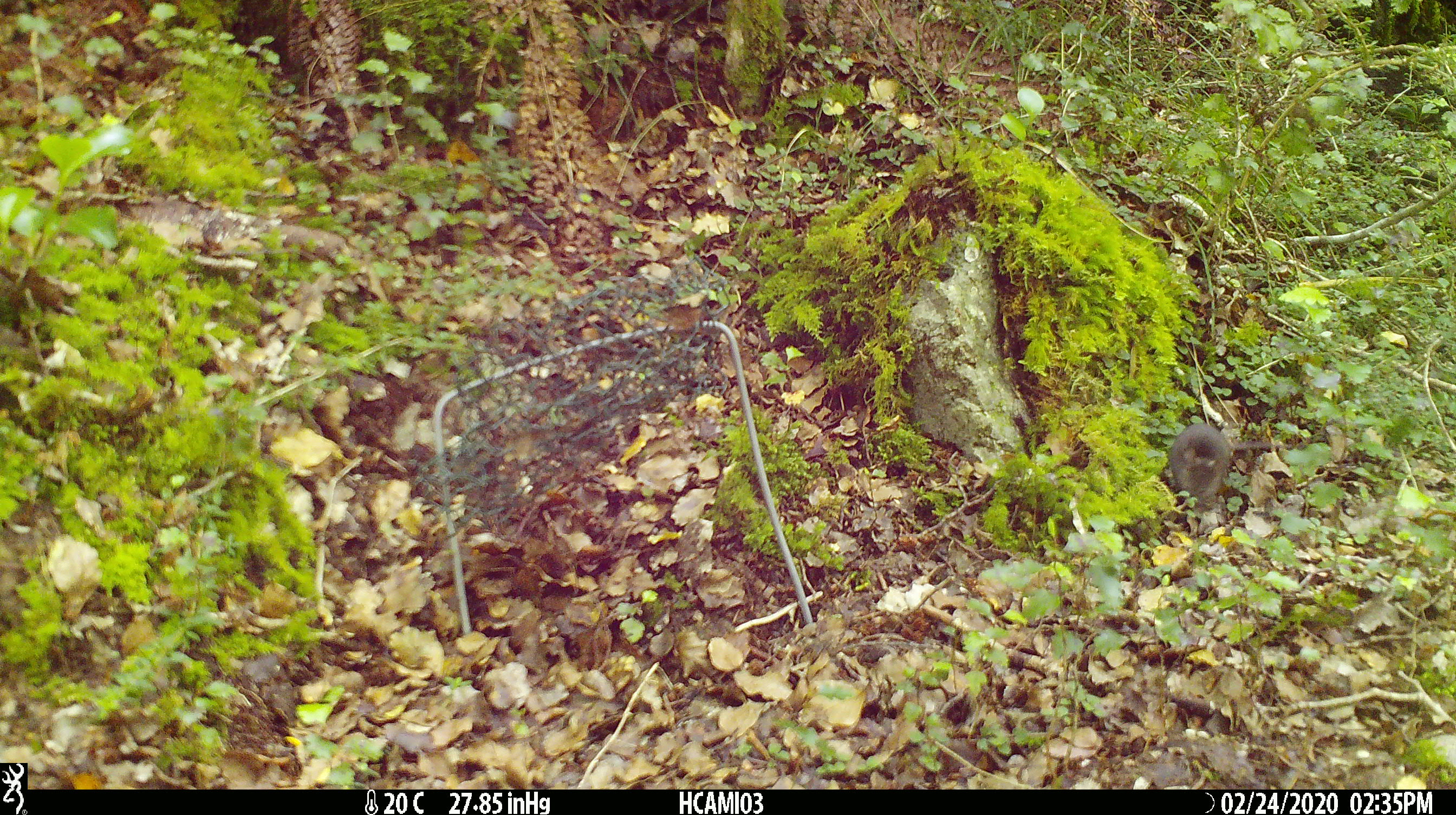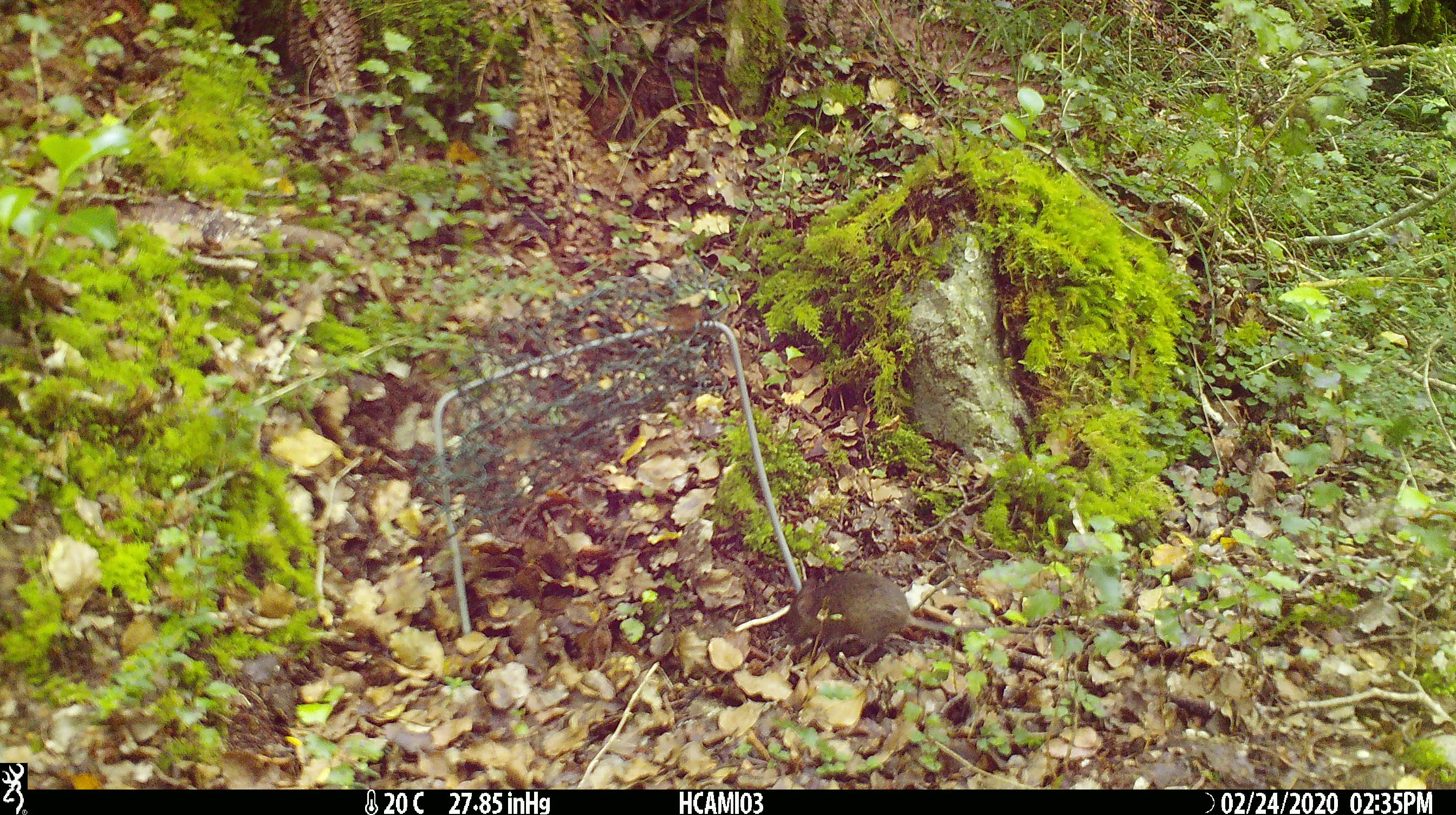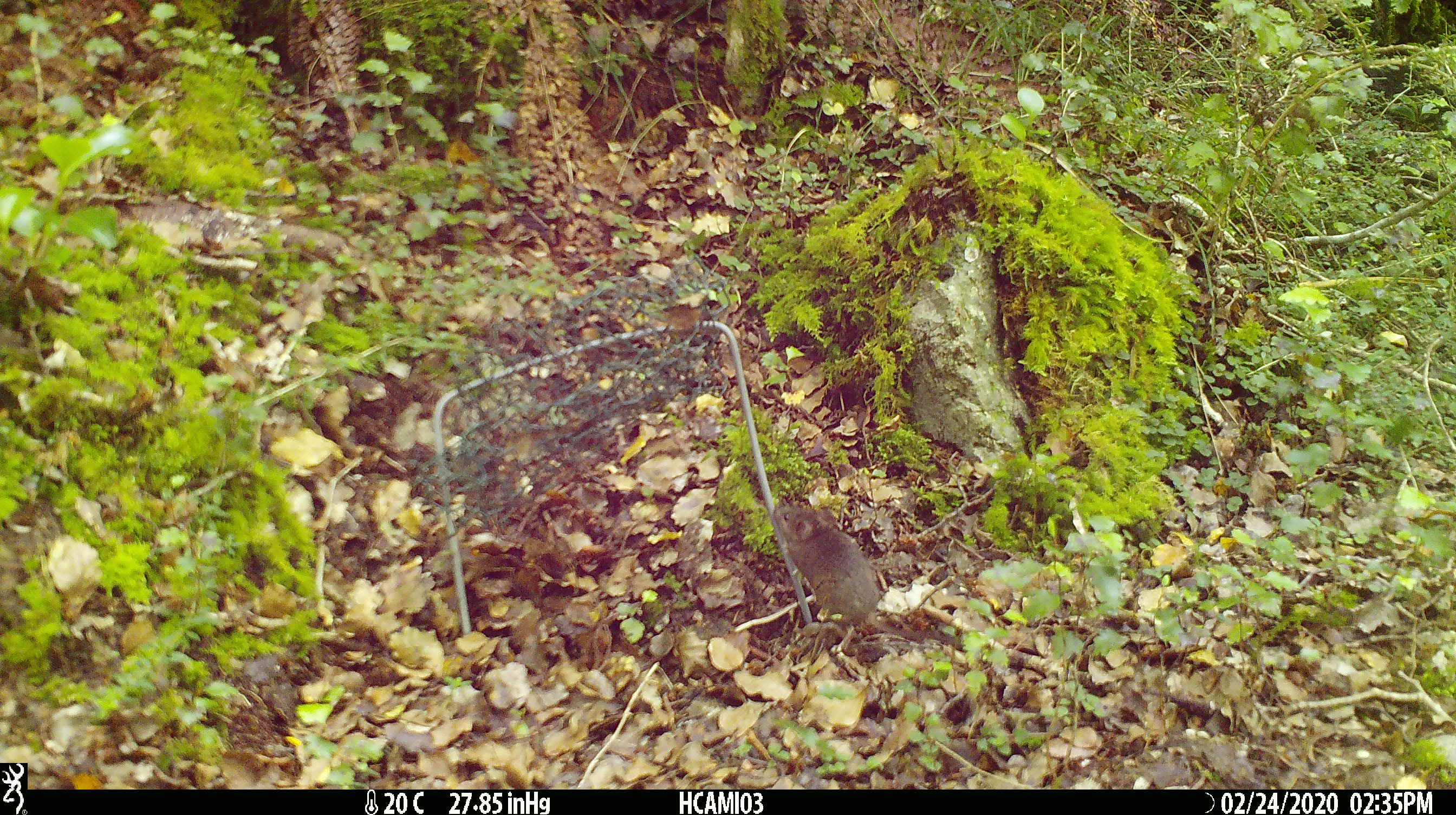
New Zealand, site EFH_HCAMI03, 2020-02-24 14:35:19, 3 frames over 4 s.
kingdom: Animalia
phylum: Chordata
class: Mammalia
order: Rodentia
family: Muridae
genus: Mus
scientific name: Mus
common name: mouse